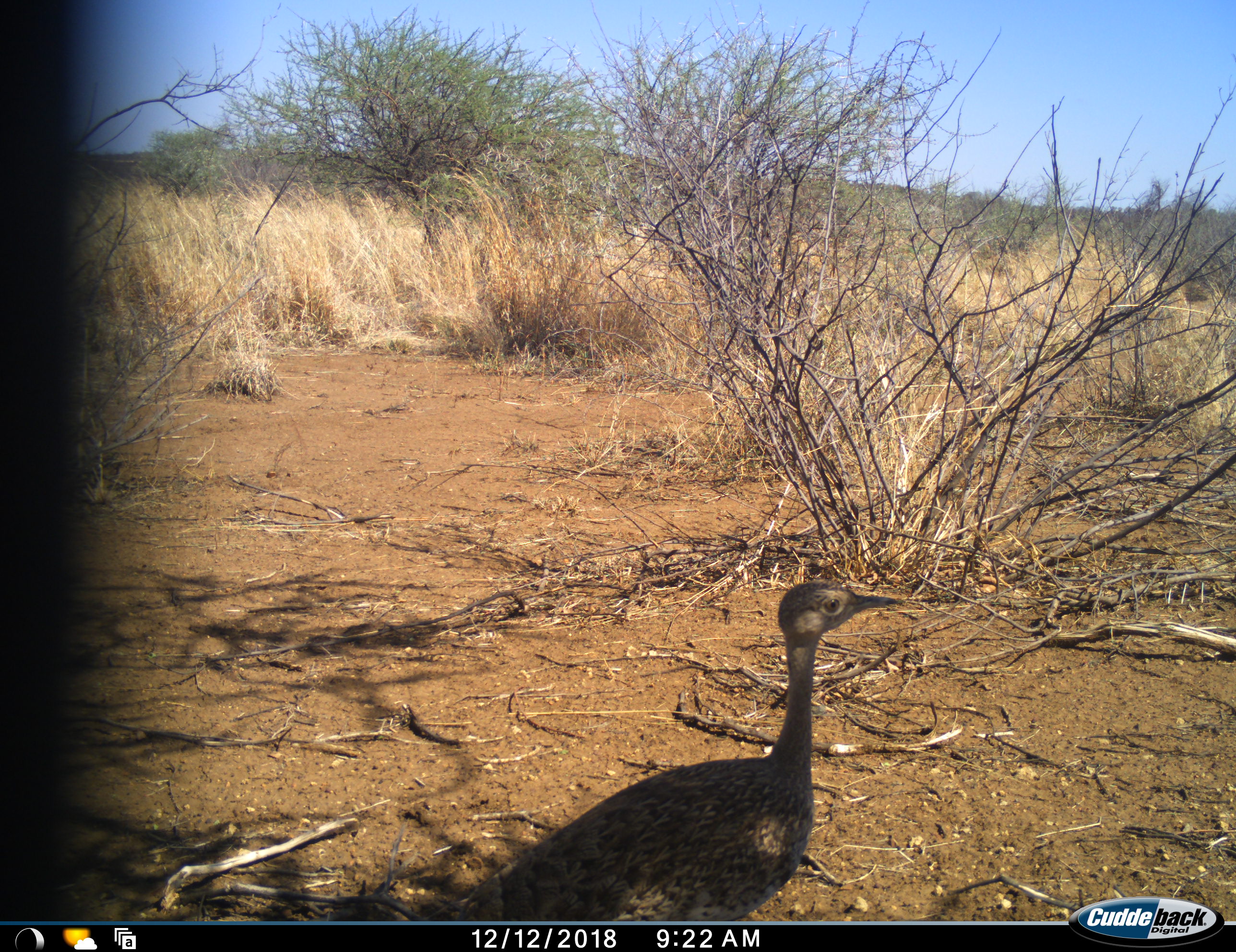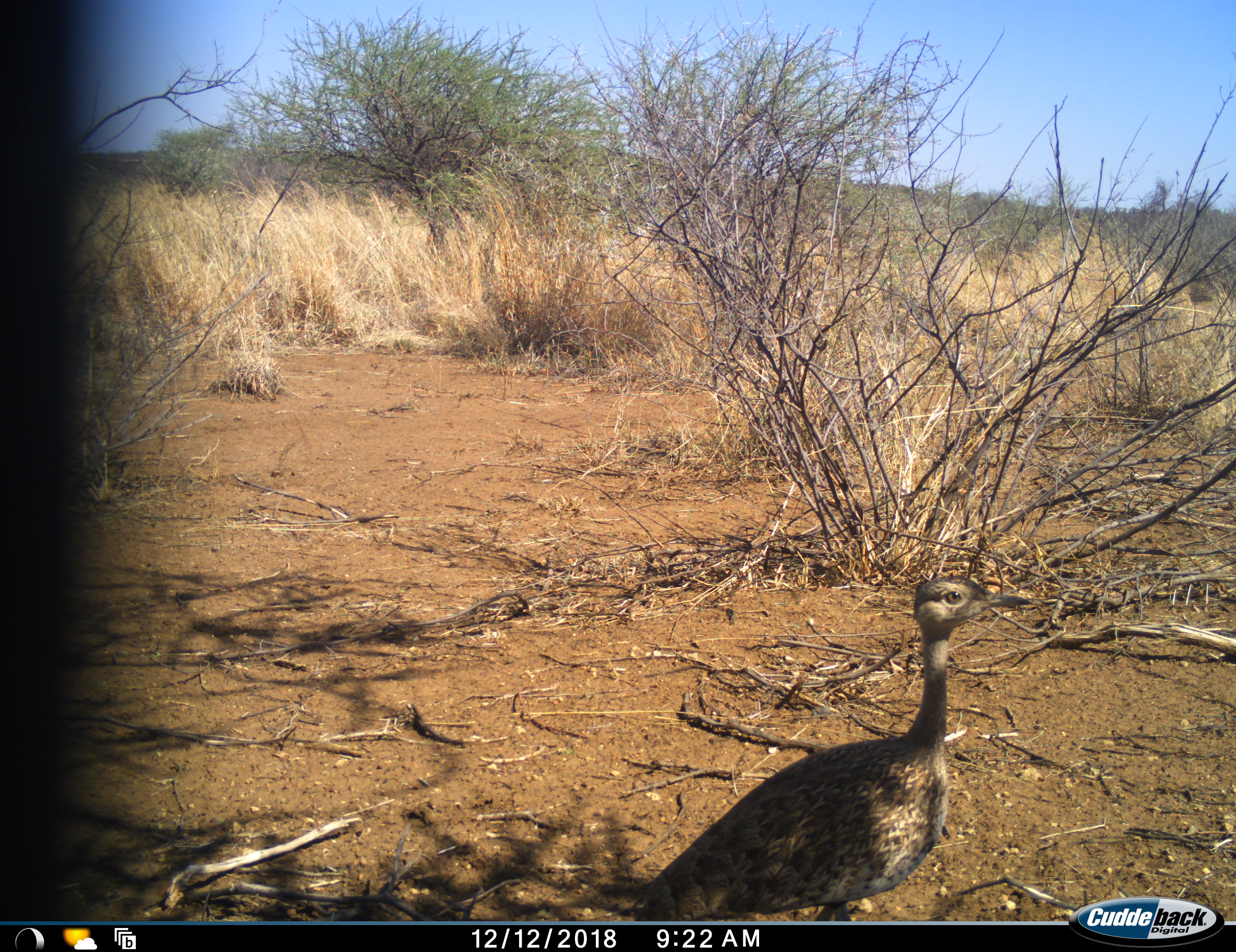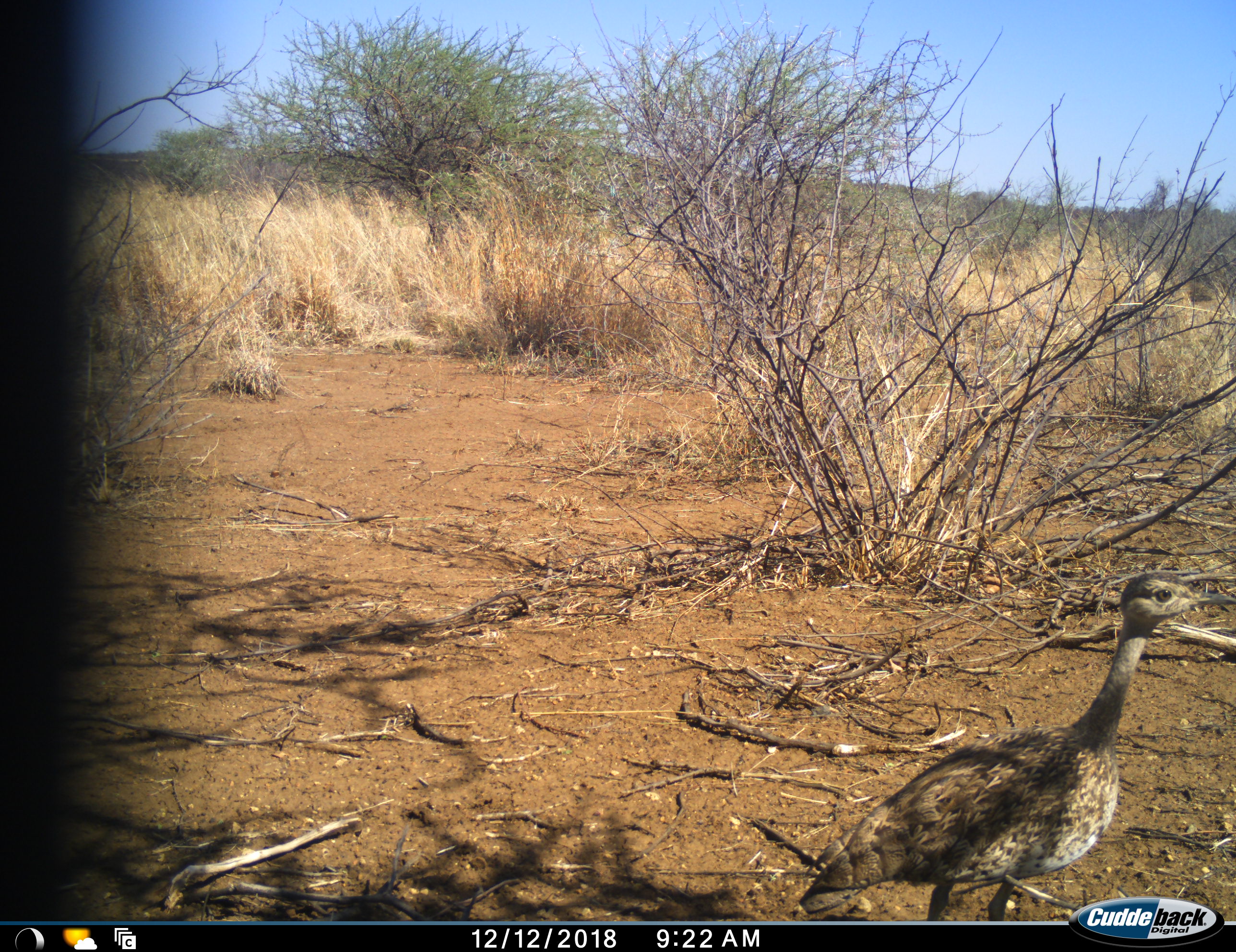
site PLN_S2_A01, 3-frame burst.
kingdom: Animalia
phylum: Chordata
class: Aves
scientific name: Aves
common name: bird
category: birdother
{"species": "birdother (bird) (Aves)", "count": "1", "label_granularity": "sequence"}